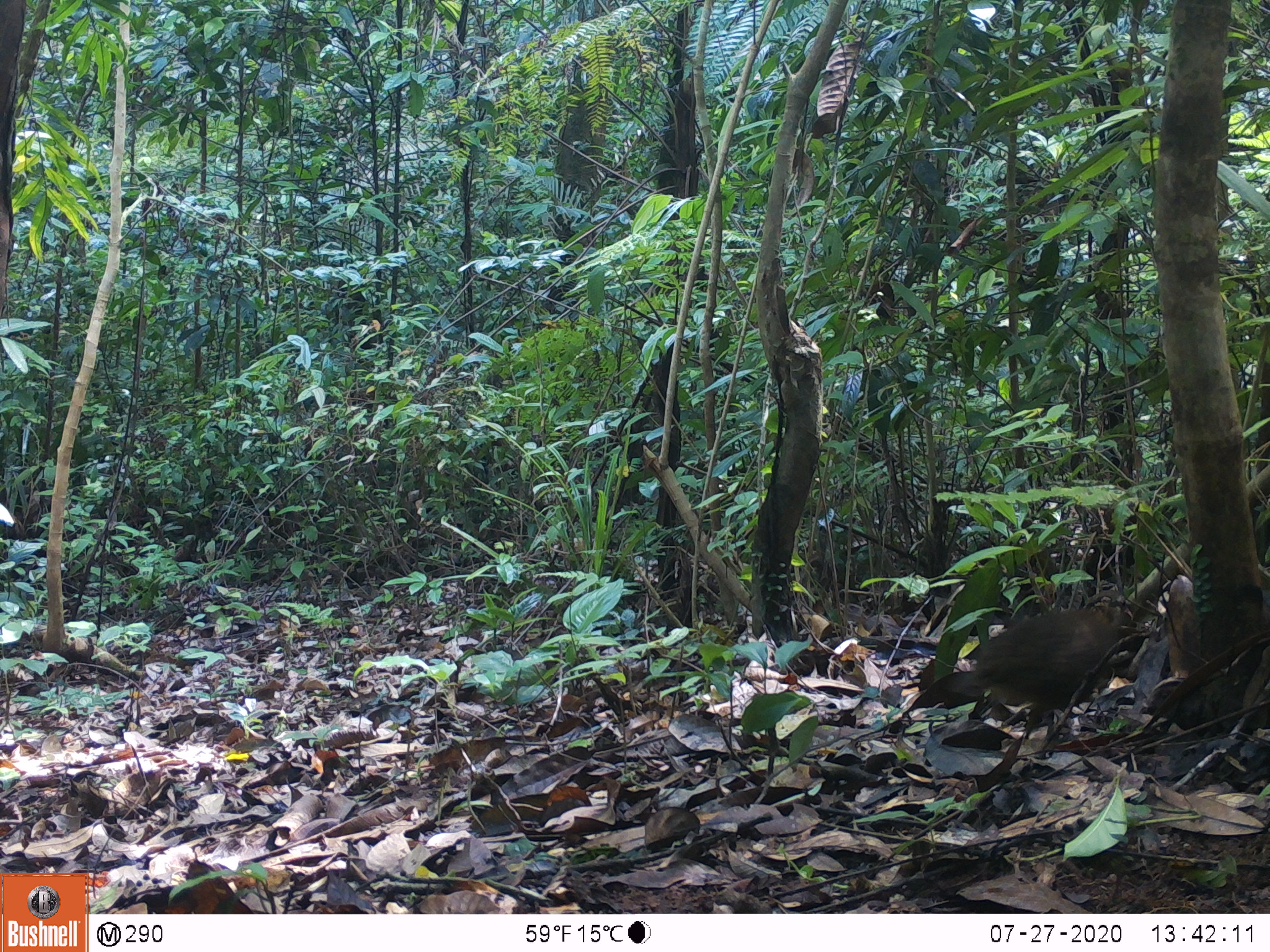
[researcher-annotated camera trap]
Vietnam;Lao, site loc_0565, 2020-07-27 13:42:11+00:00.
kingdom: Animalia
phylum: Chordata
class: Aves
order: Galliformes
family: Phasianidae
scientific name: Phasianidae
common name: partridge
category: unidentified partridge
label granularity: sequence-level